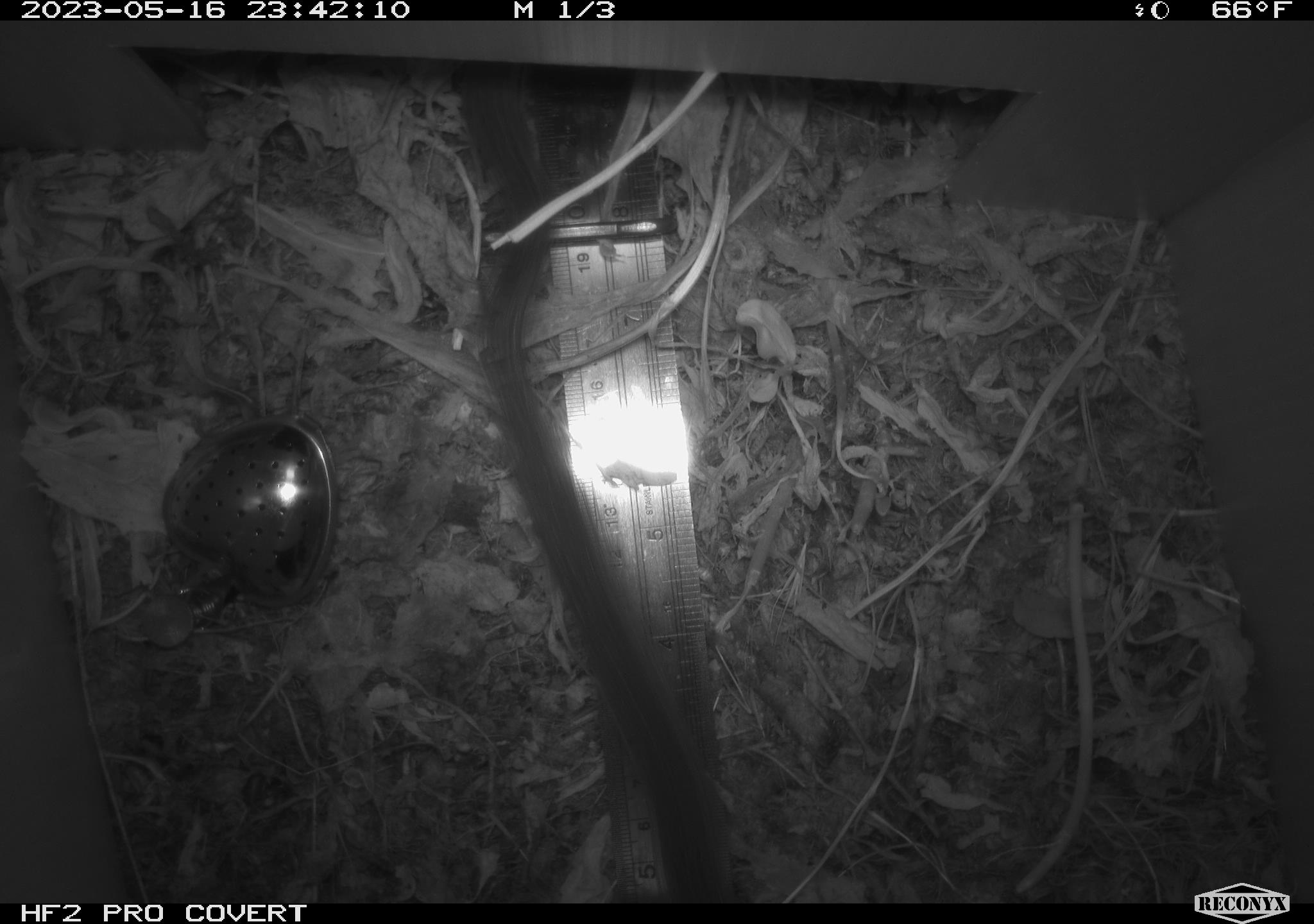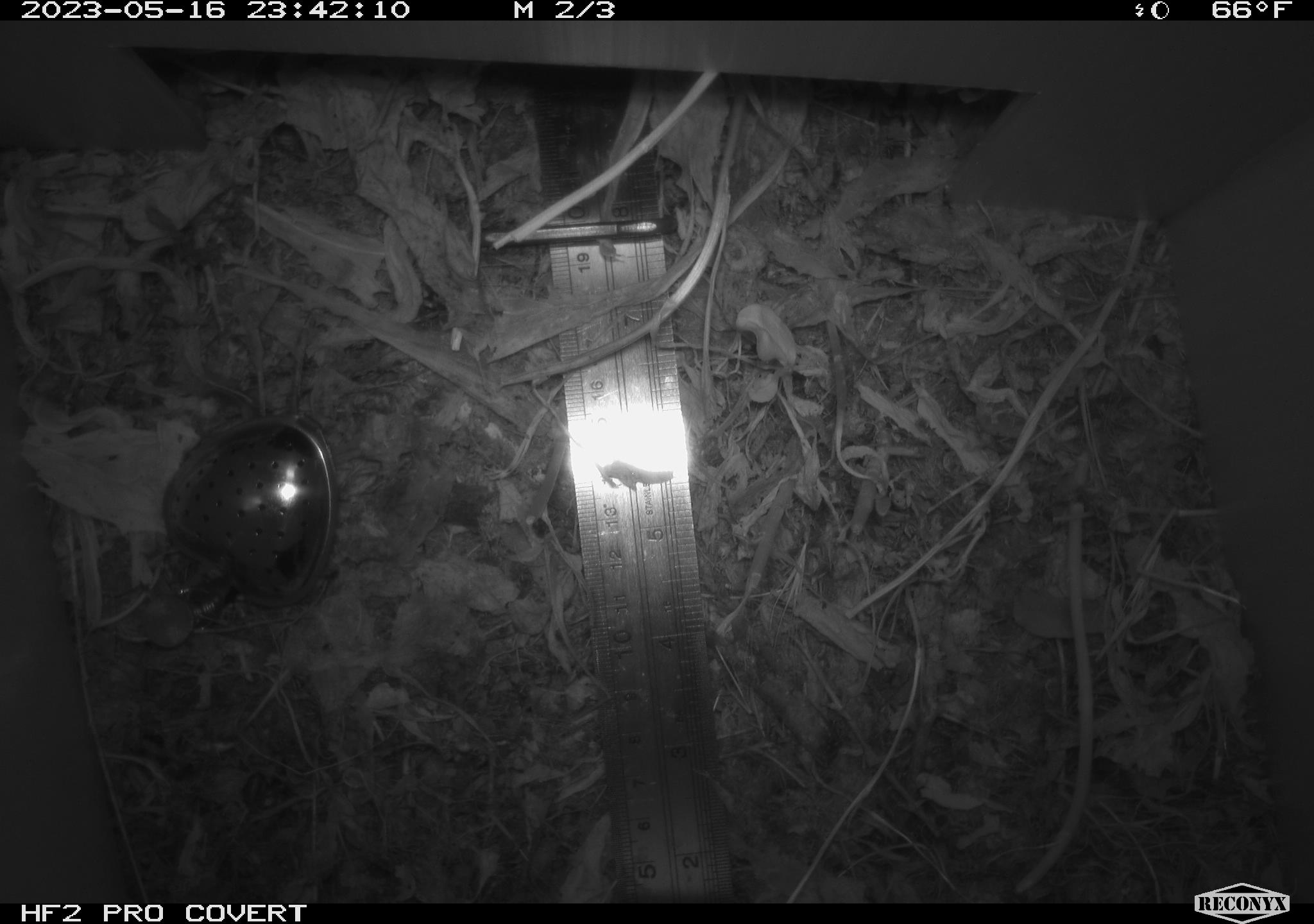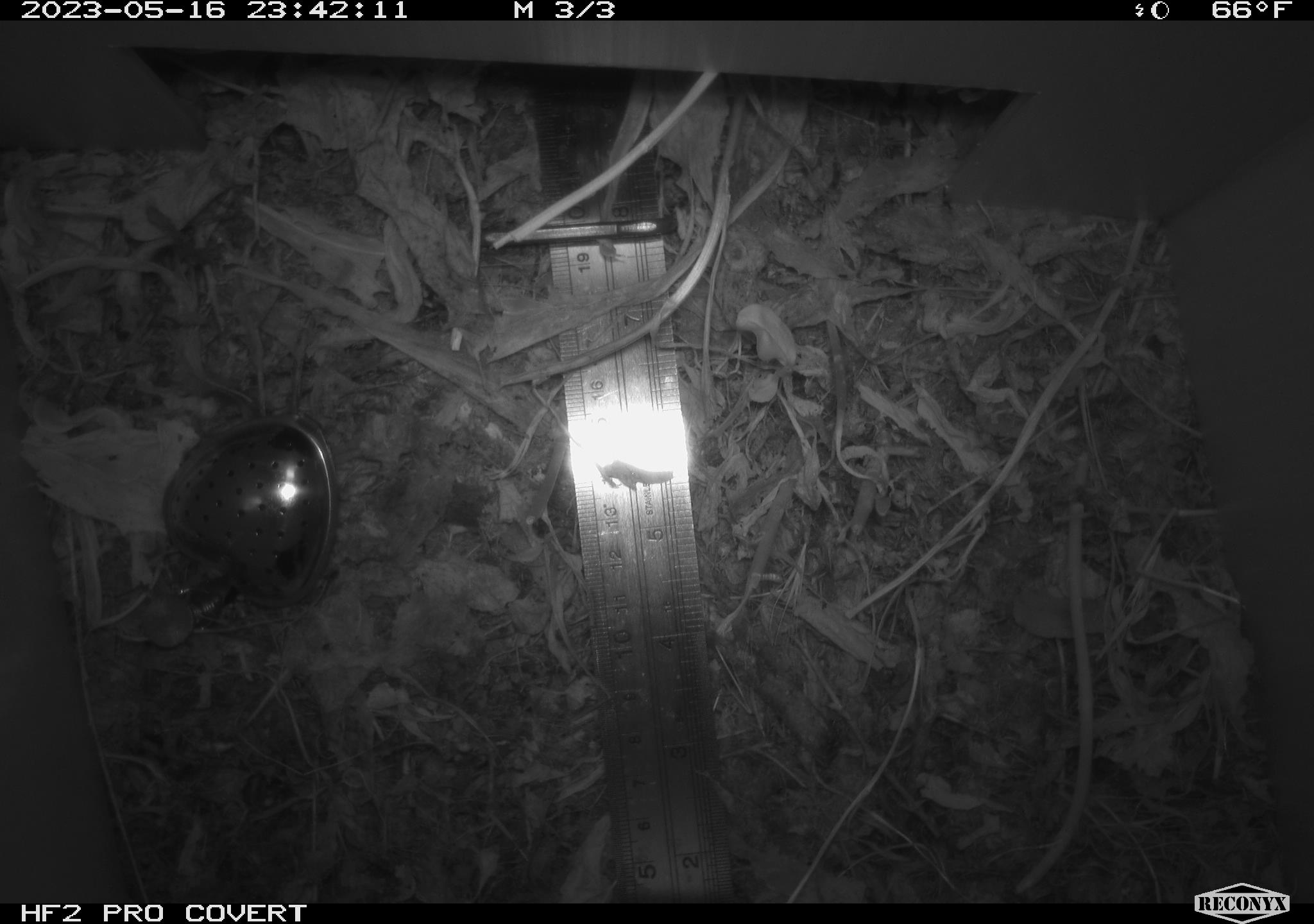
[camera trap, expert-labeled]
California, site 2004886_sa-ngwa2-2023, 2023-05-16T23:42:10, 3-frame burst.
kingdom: Animalia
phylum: Chordata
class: Mammalia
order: Carnivora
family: Mustelidae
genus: Neogale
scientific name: Neogale frenata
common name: long-tailed weasel